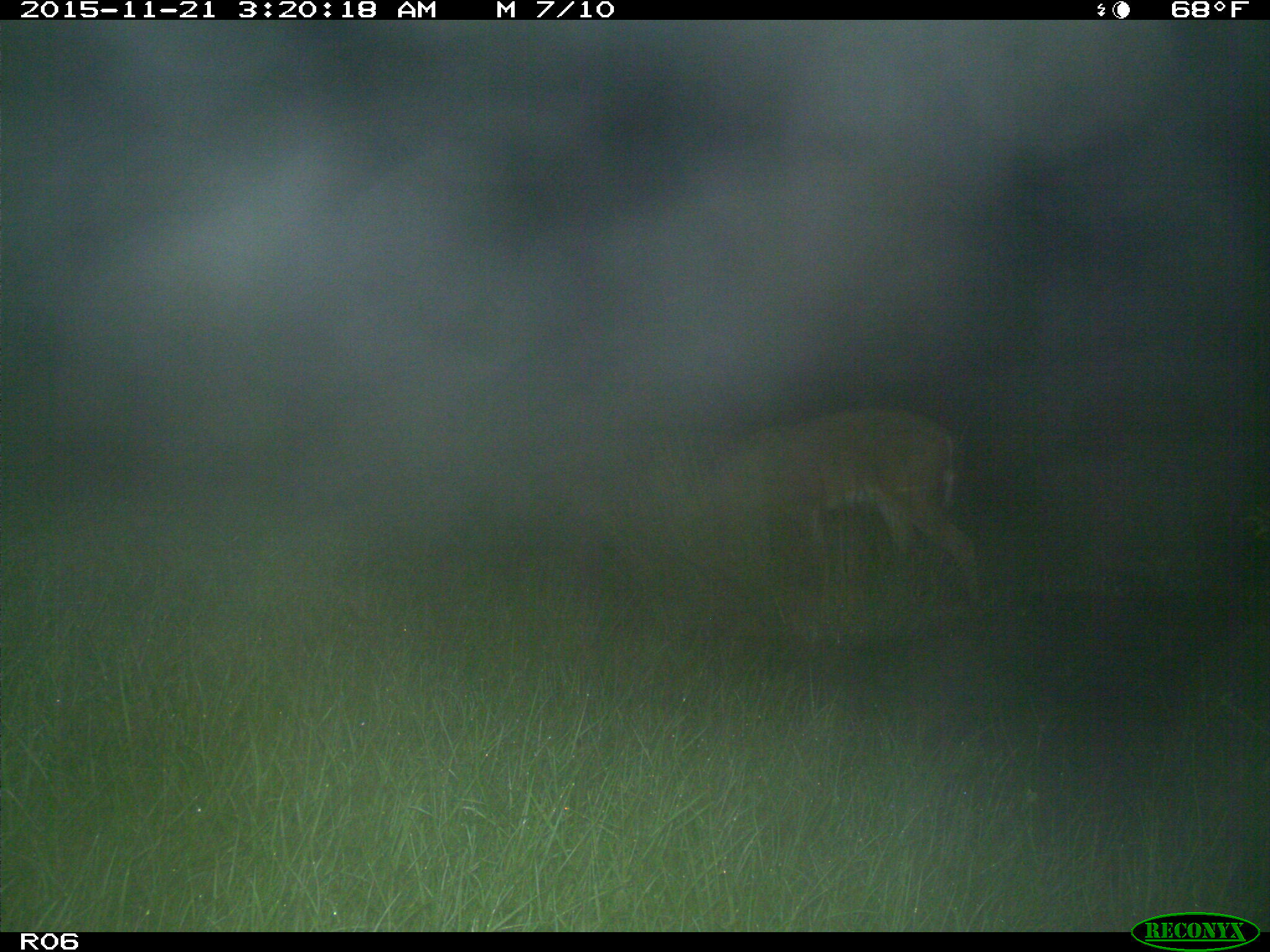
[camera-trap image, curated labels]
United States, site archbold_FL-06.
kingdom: Animalia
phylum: Chordata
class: Mammalia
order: Artiodactyla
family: Cervidae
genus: Odocoileus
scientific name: Odocoileus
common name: deer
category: unidentified deer